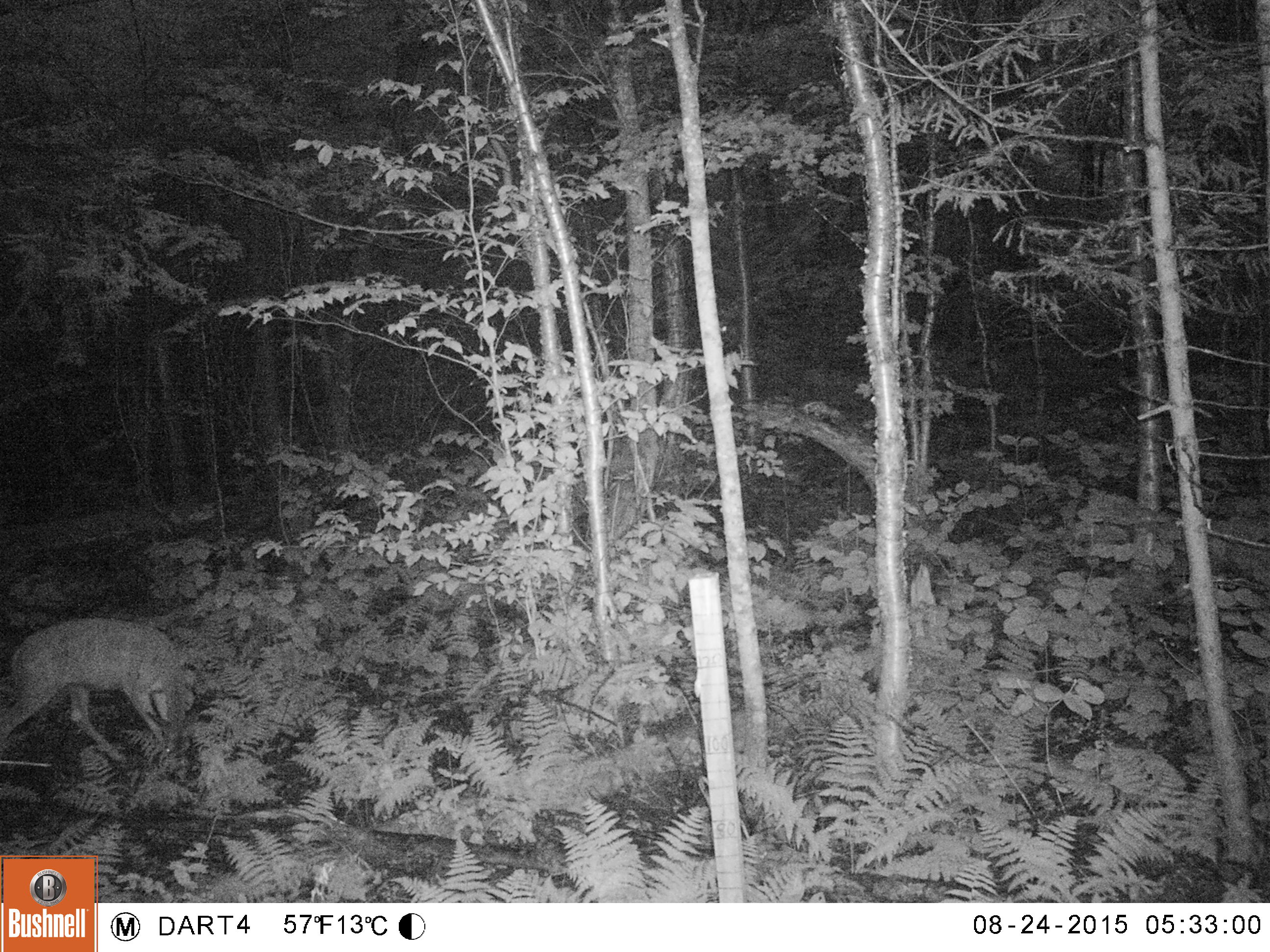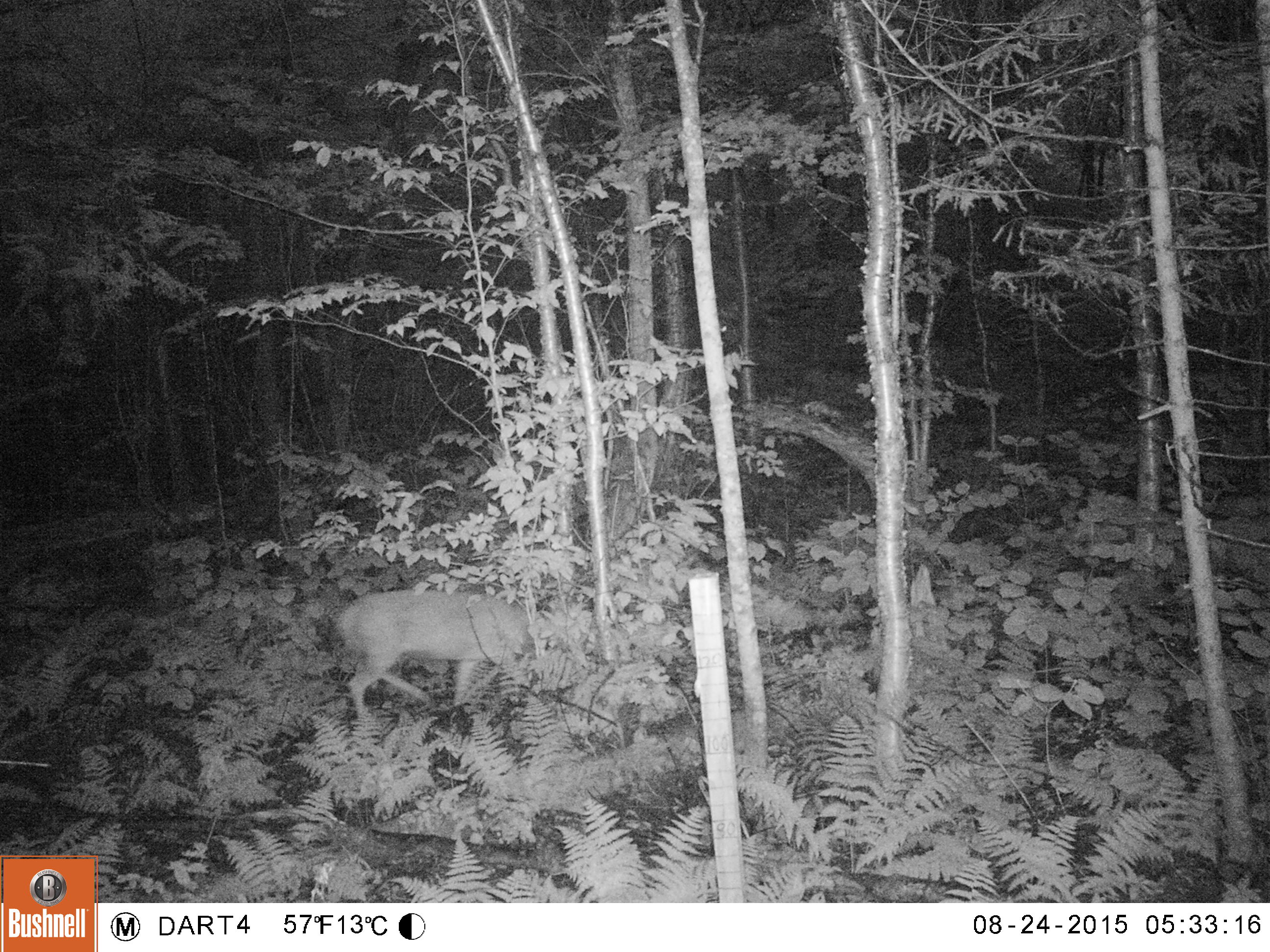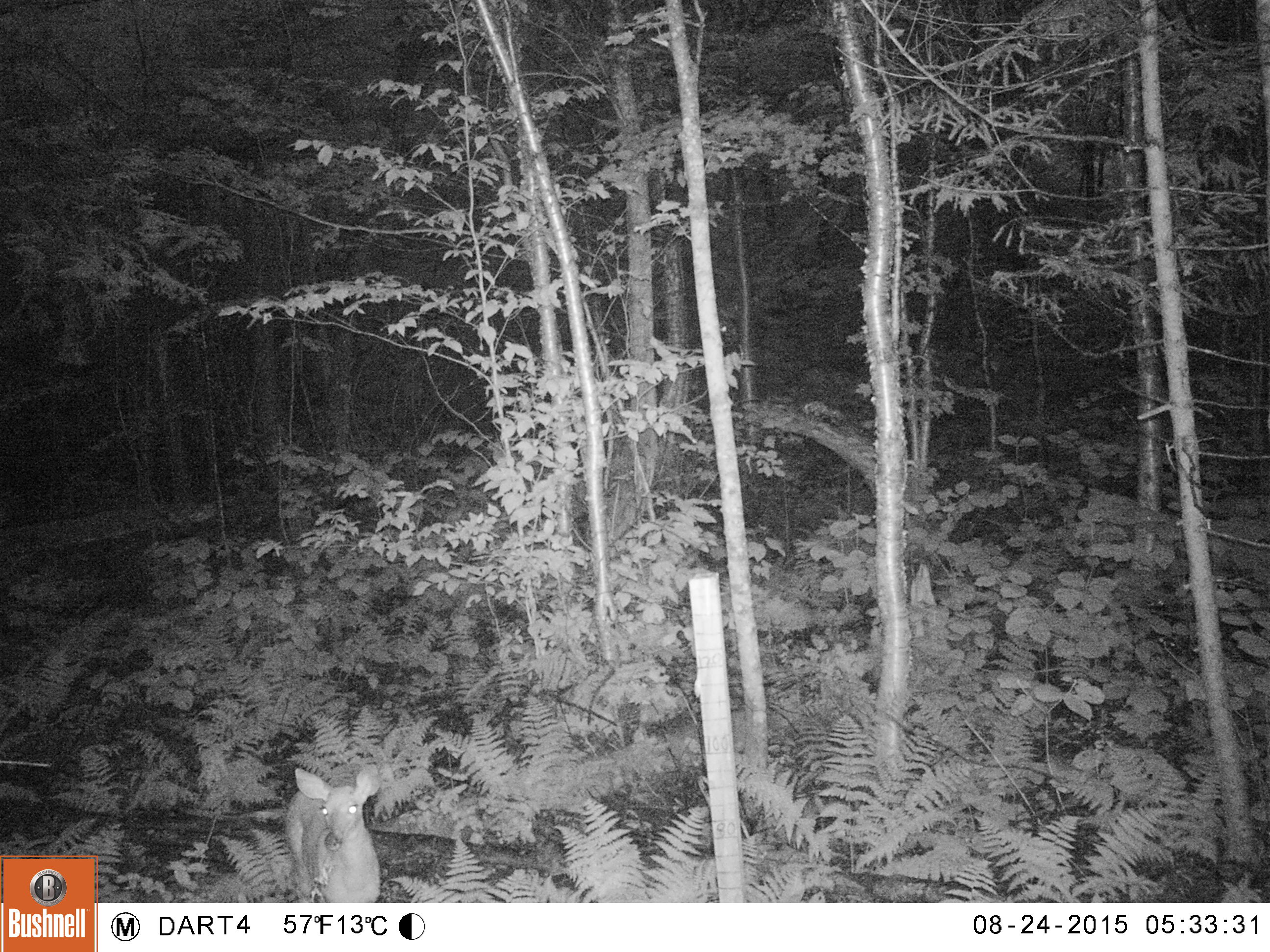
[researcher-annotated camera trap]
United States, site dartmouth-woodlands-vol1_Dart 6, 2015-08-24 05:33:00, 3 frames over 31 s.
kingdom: Animalia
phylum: Chordata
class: Mammalia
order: Artiodactyla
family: Cervidae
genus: Odocoileus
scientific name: Odocoileus virginianus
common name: white-tailed deer